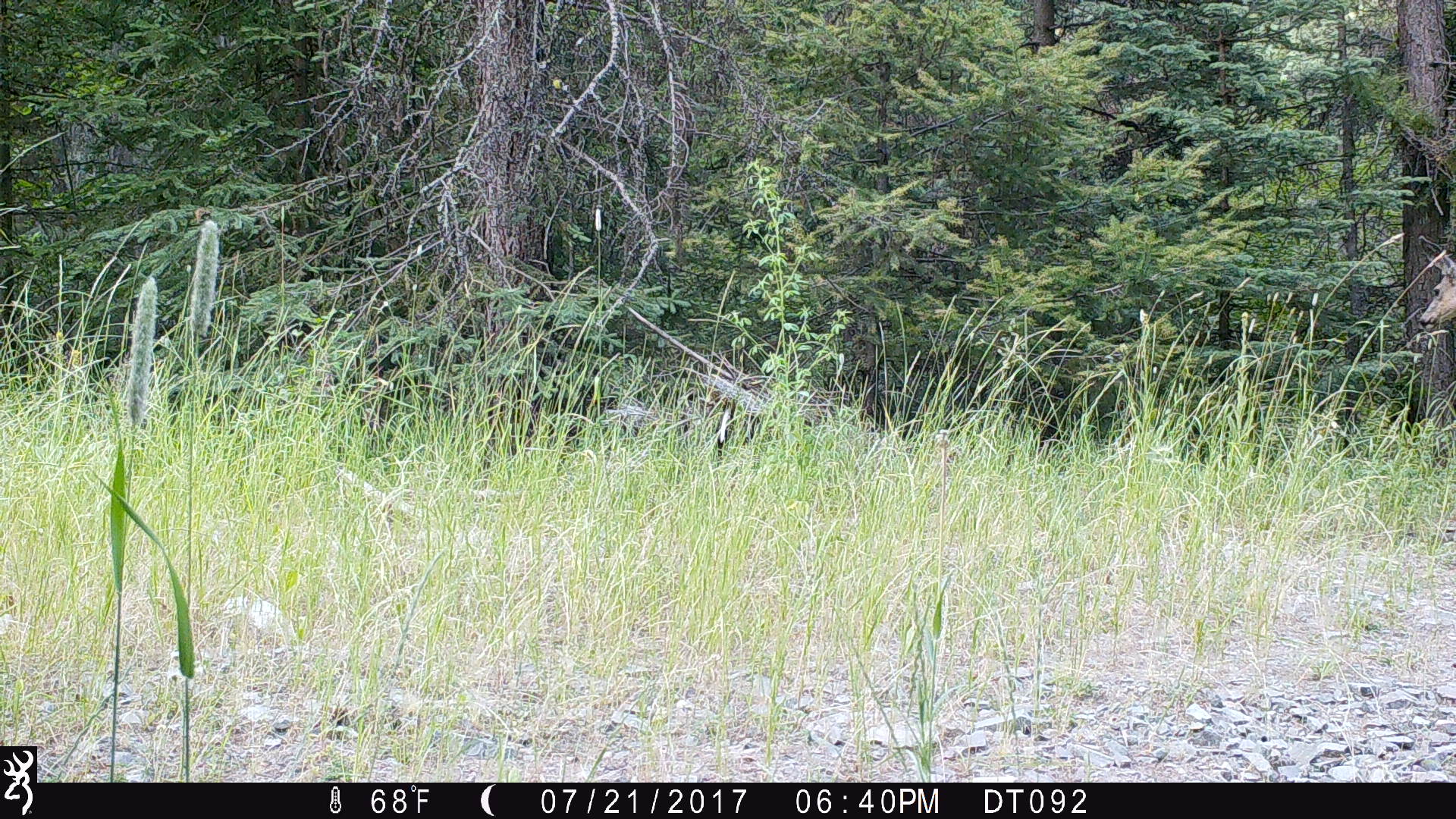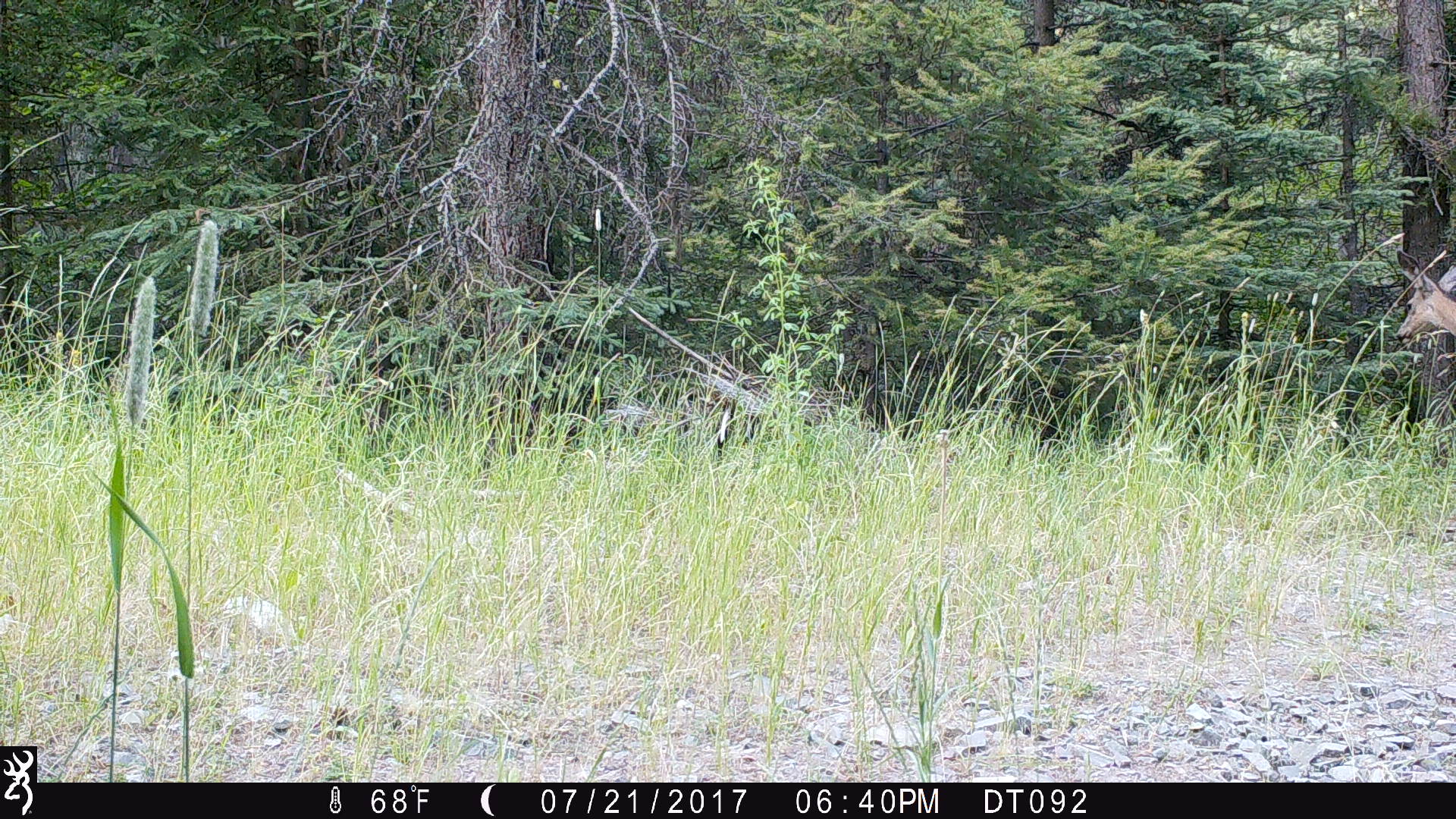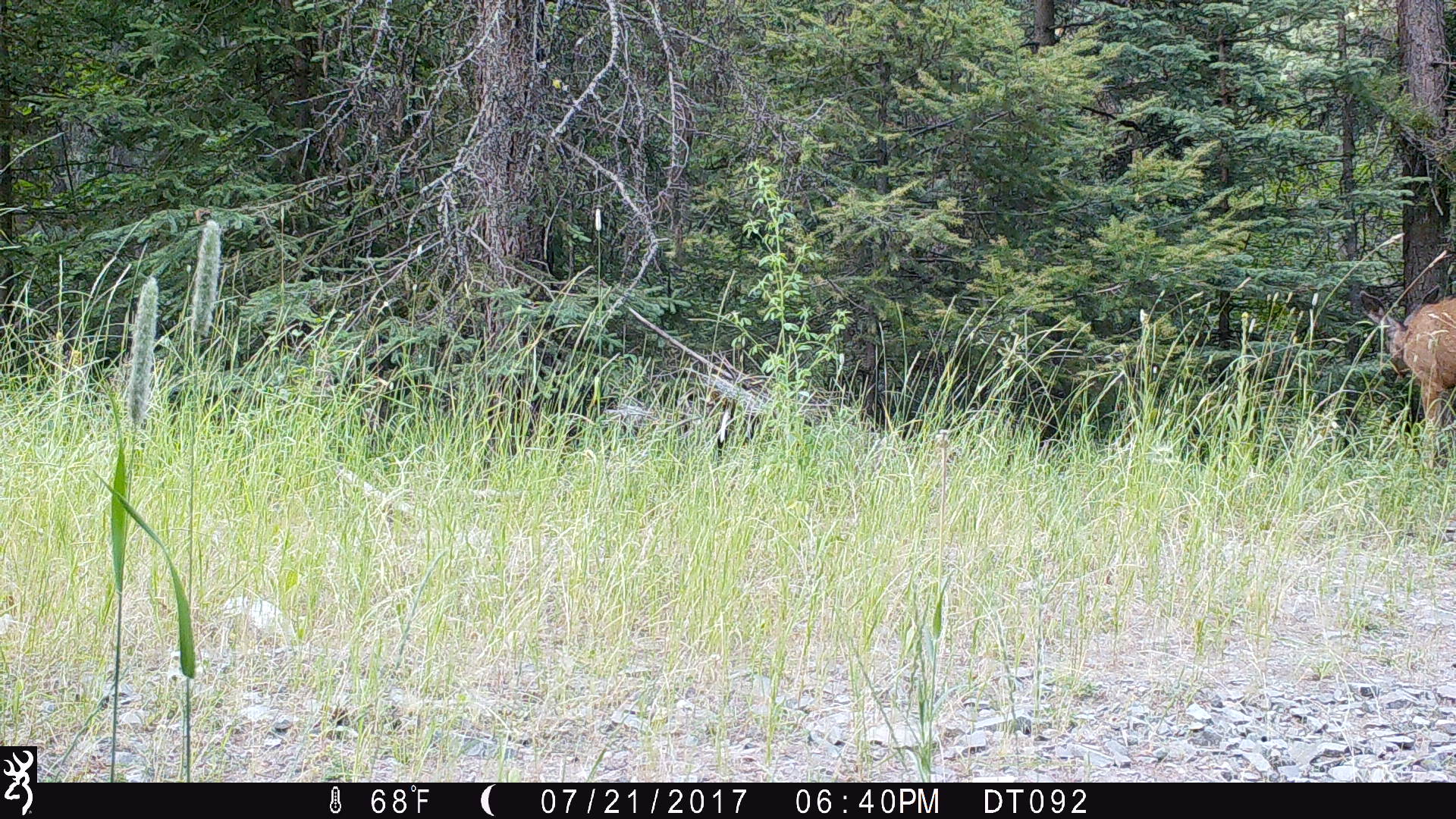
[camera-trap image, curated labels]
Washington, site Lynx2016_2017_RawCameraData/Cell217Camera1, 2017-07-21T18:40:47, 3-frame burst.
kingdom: Animalia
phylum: Chordata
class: Mammalia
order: Artiodactyla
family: Cervidae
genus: Odocoileus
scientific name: Odocoileus hemionus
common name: mule deer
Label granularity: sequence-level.